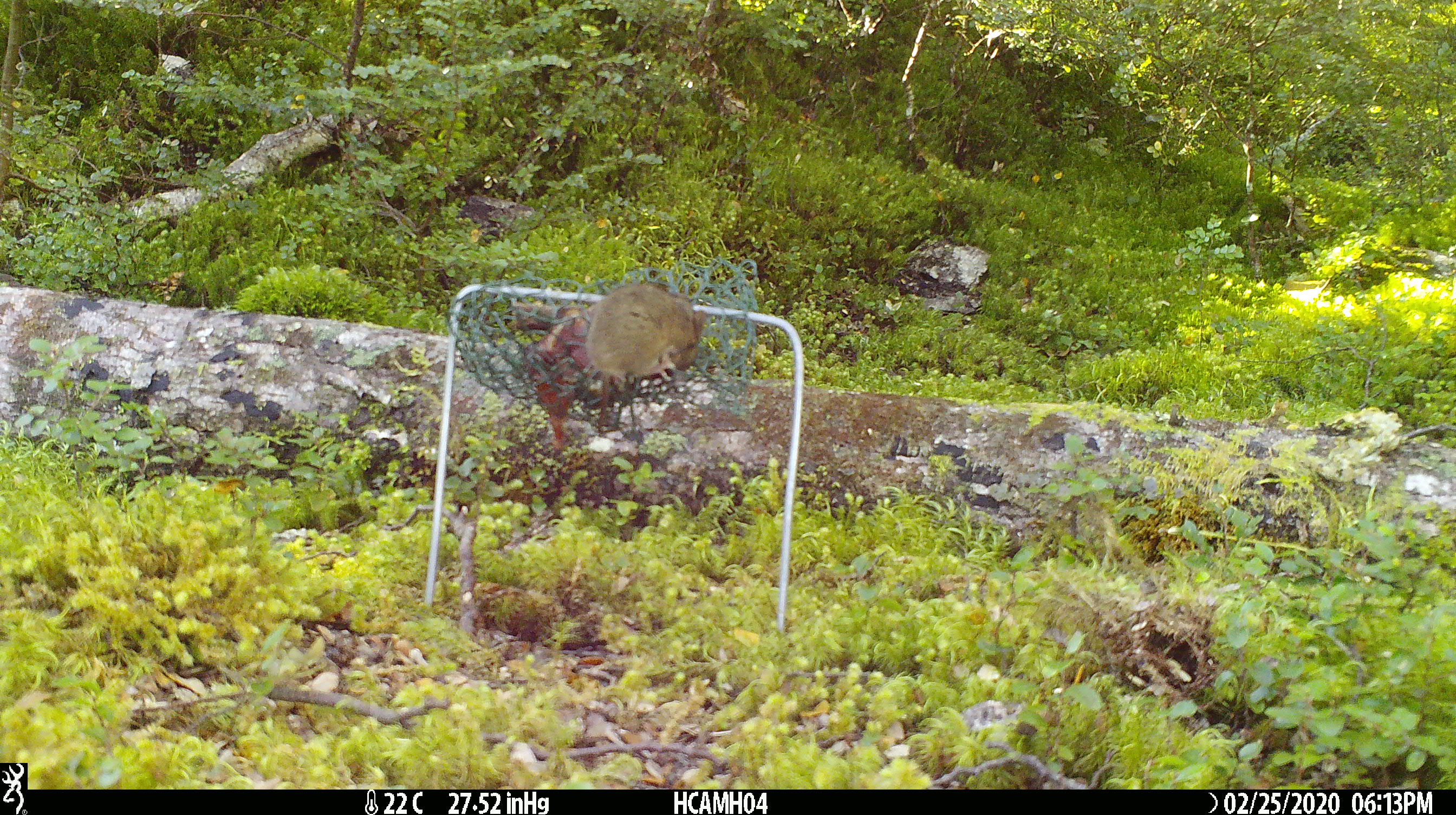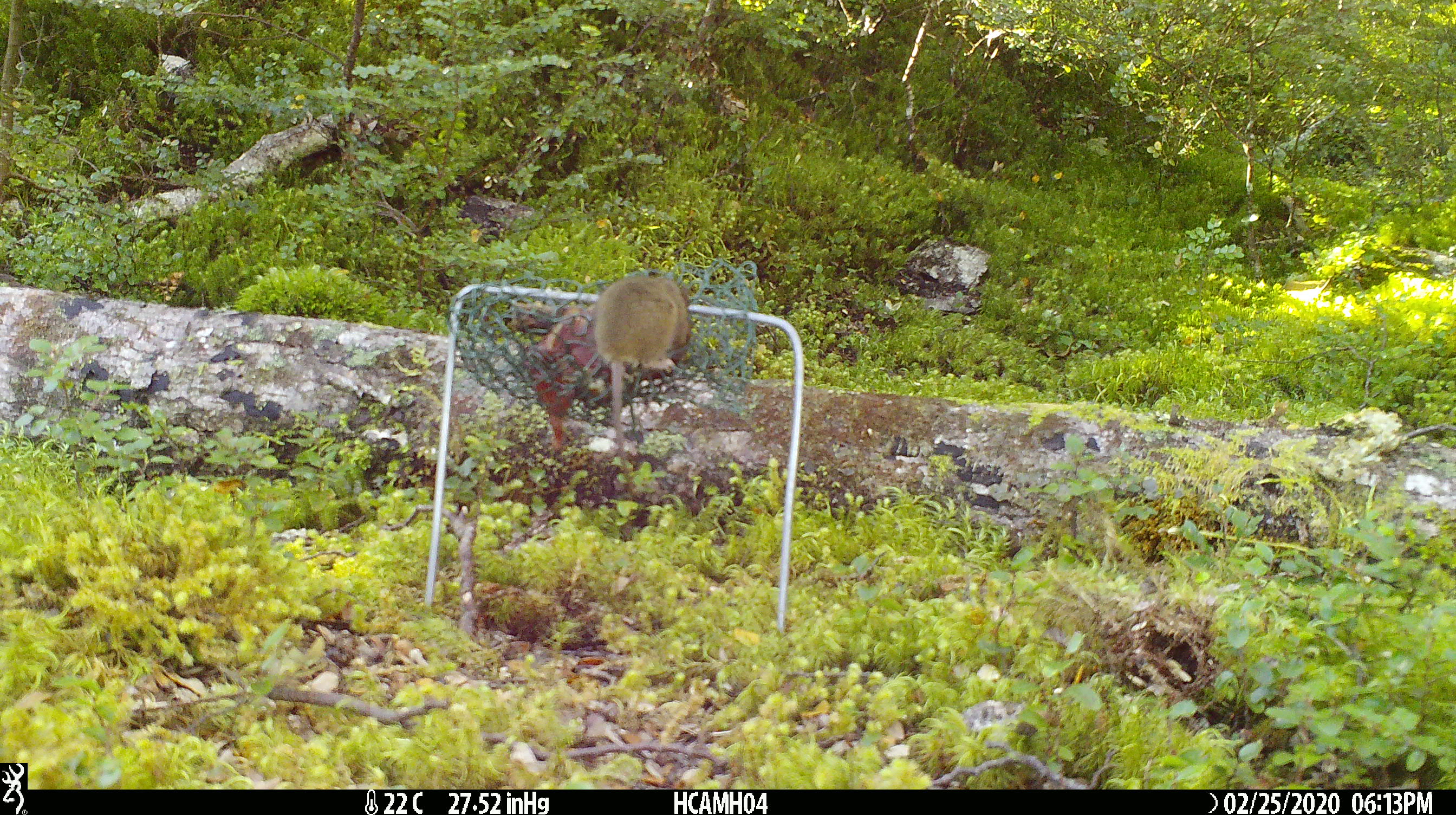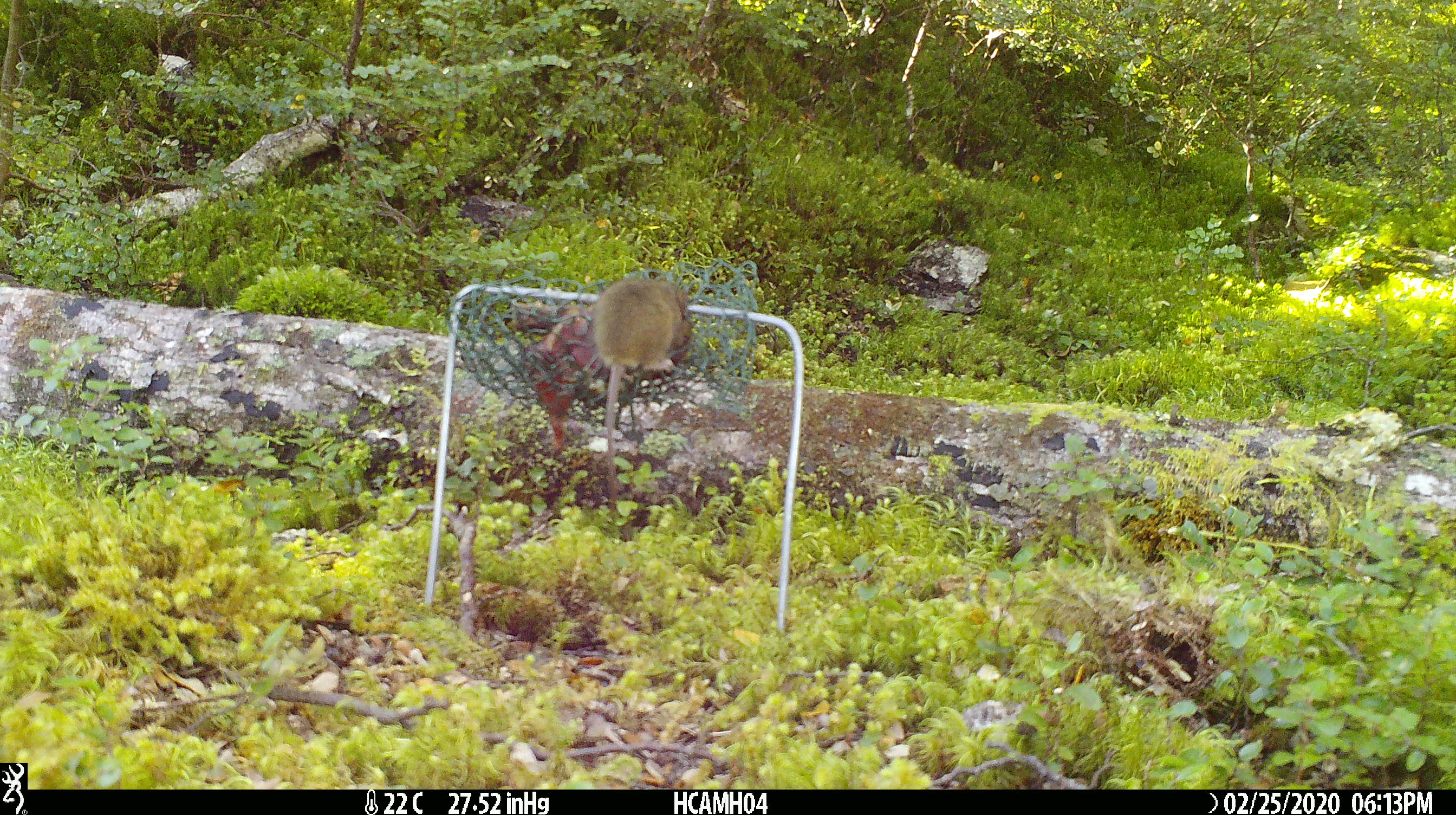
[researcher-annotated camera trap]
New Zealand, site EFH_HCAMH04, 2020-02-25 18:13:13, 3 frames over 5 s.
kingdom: Animalia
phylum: Chordata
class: Mammalia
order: Rodentia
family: Muridae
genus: Mus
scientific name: Mus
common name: mouse